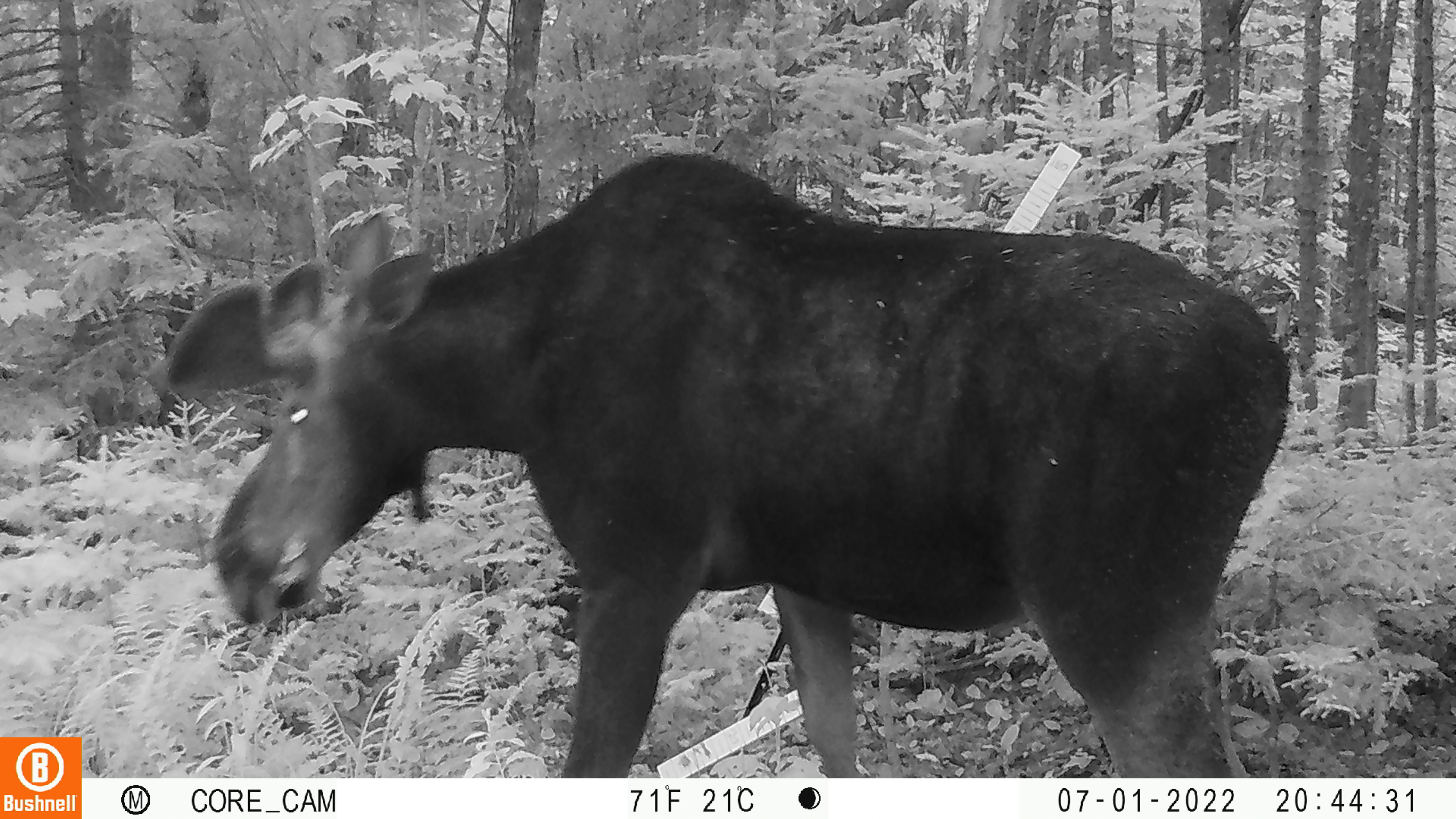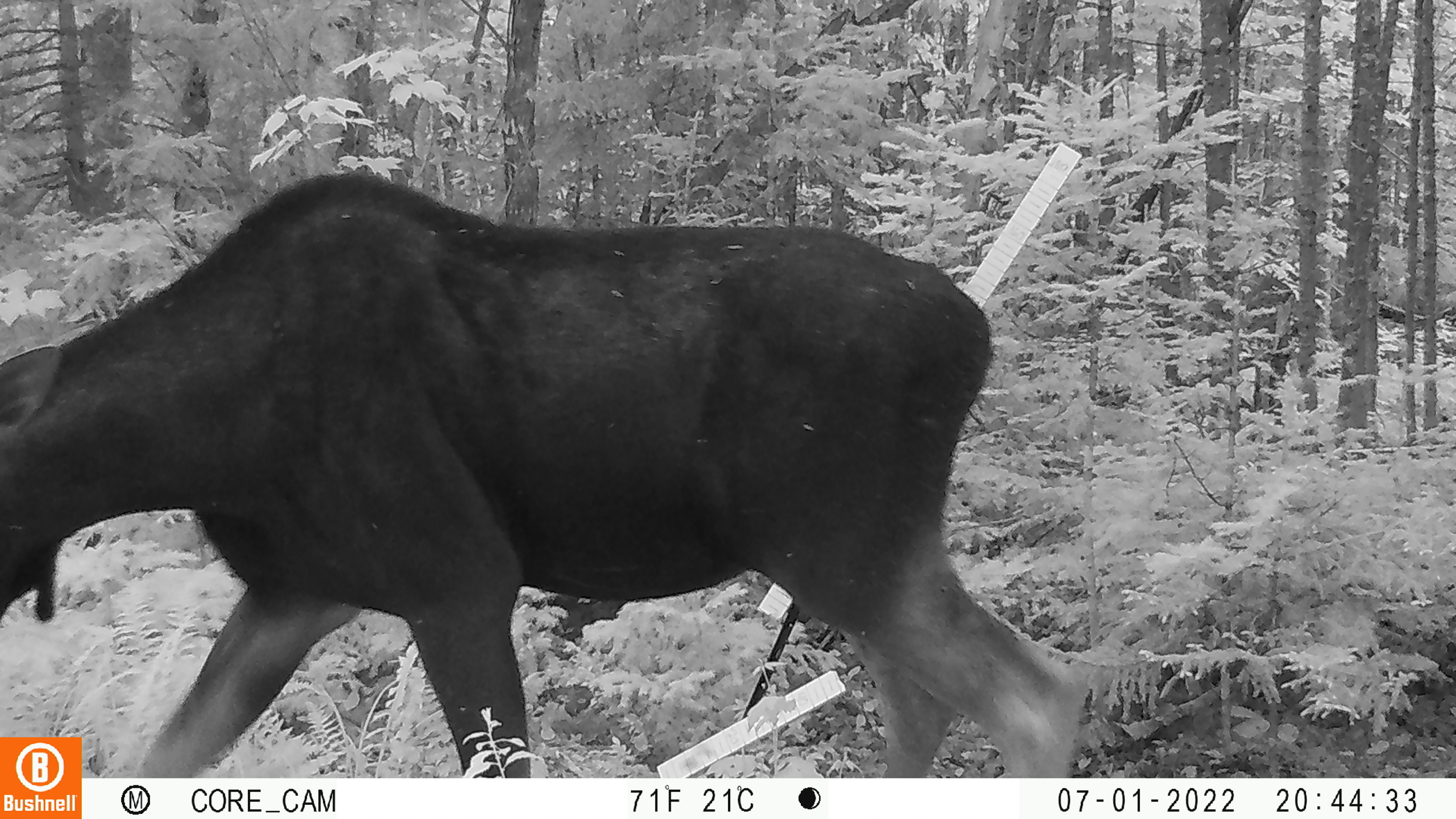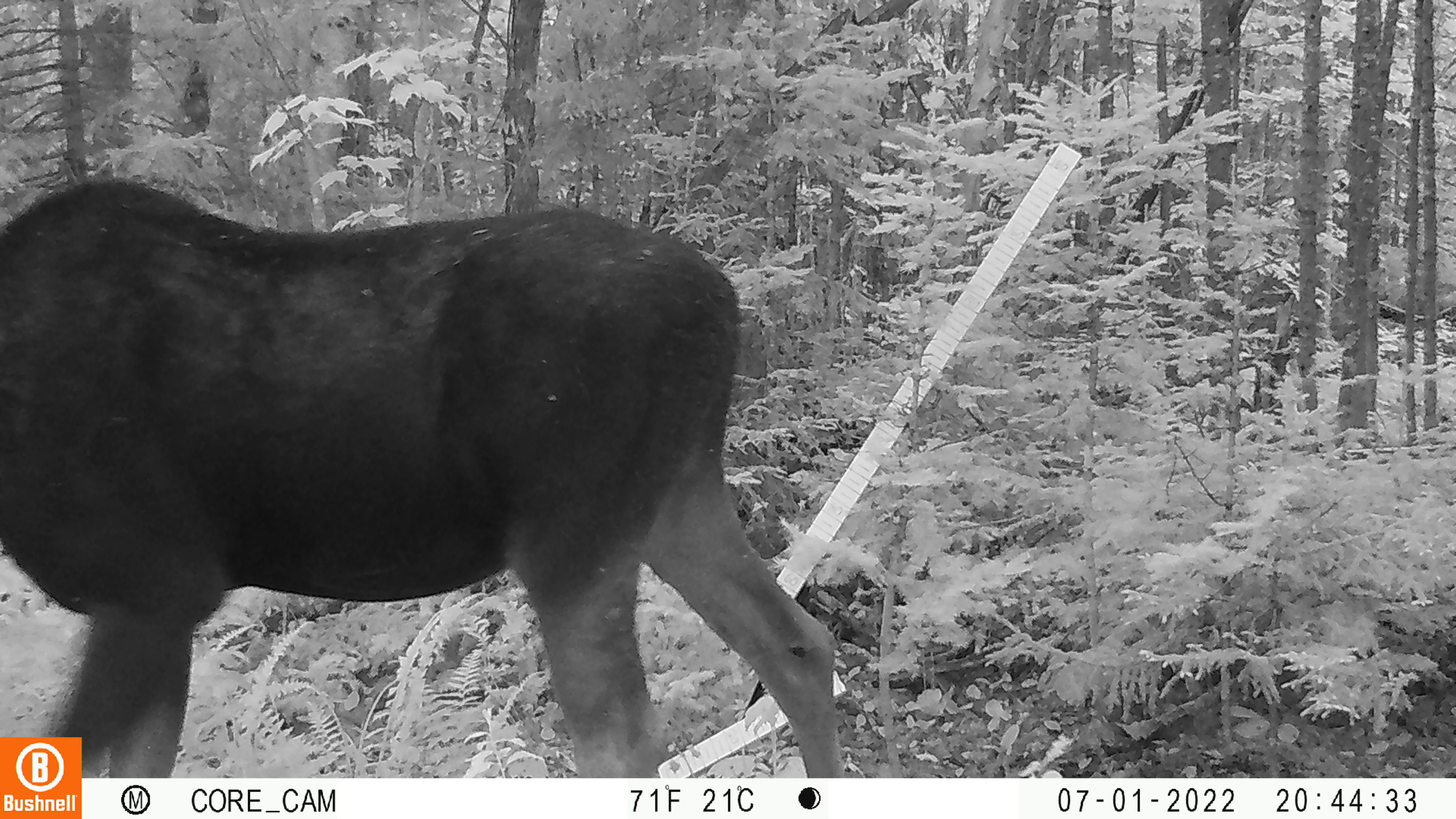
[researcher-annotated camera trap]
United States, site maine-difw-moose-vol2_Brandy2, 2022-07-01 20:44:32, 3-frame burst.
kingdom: Animalia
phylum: Chordata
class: Mammalia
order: Artiodactyla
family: Cervidae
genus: Alces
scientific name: Alces alces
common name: moose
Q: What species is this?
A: Moose (Alces alces).